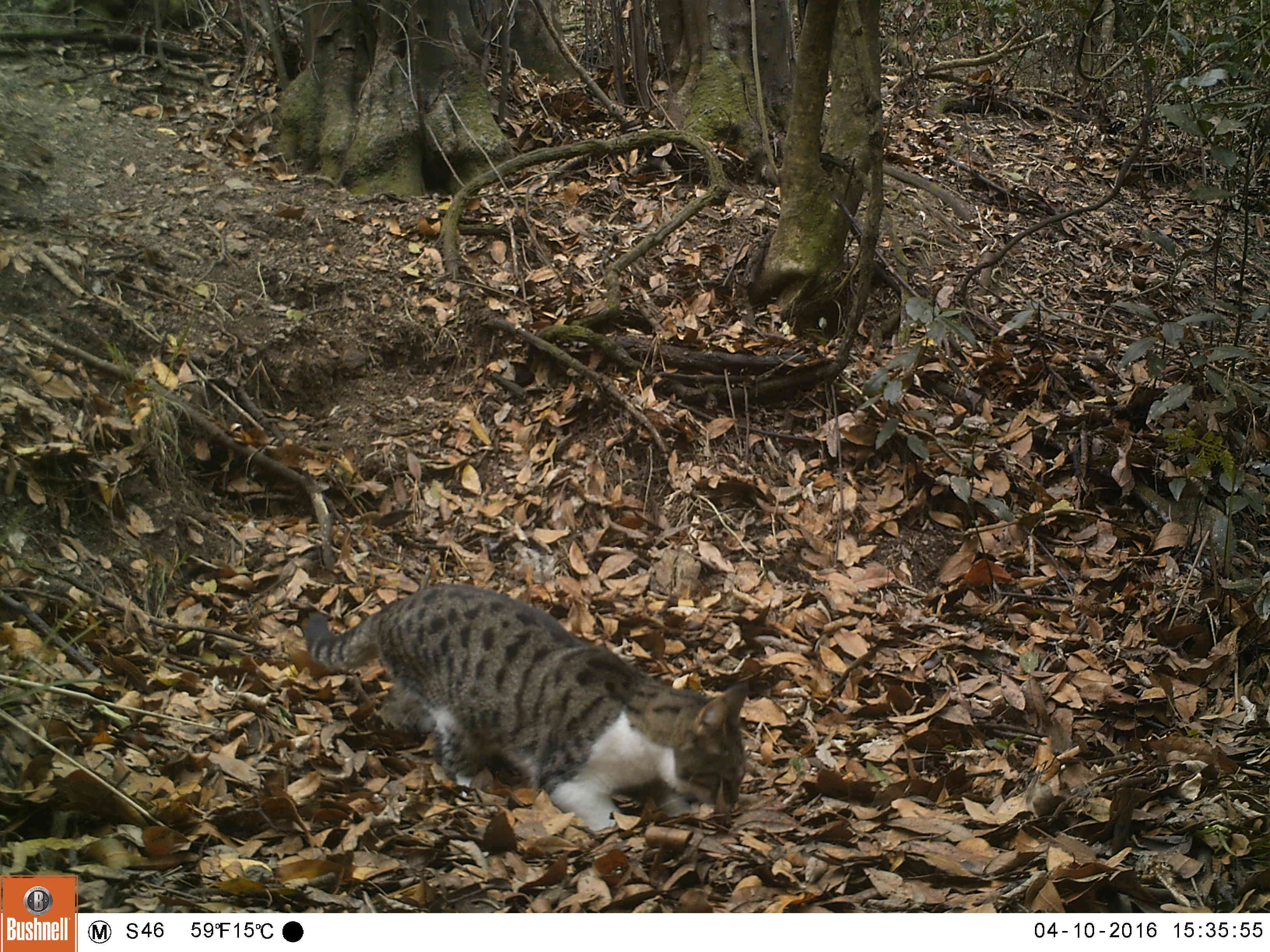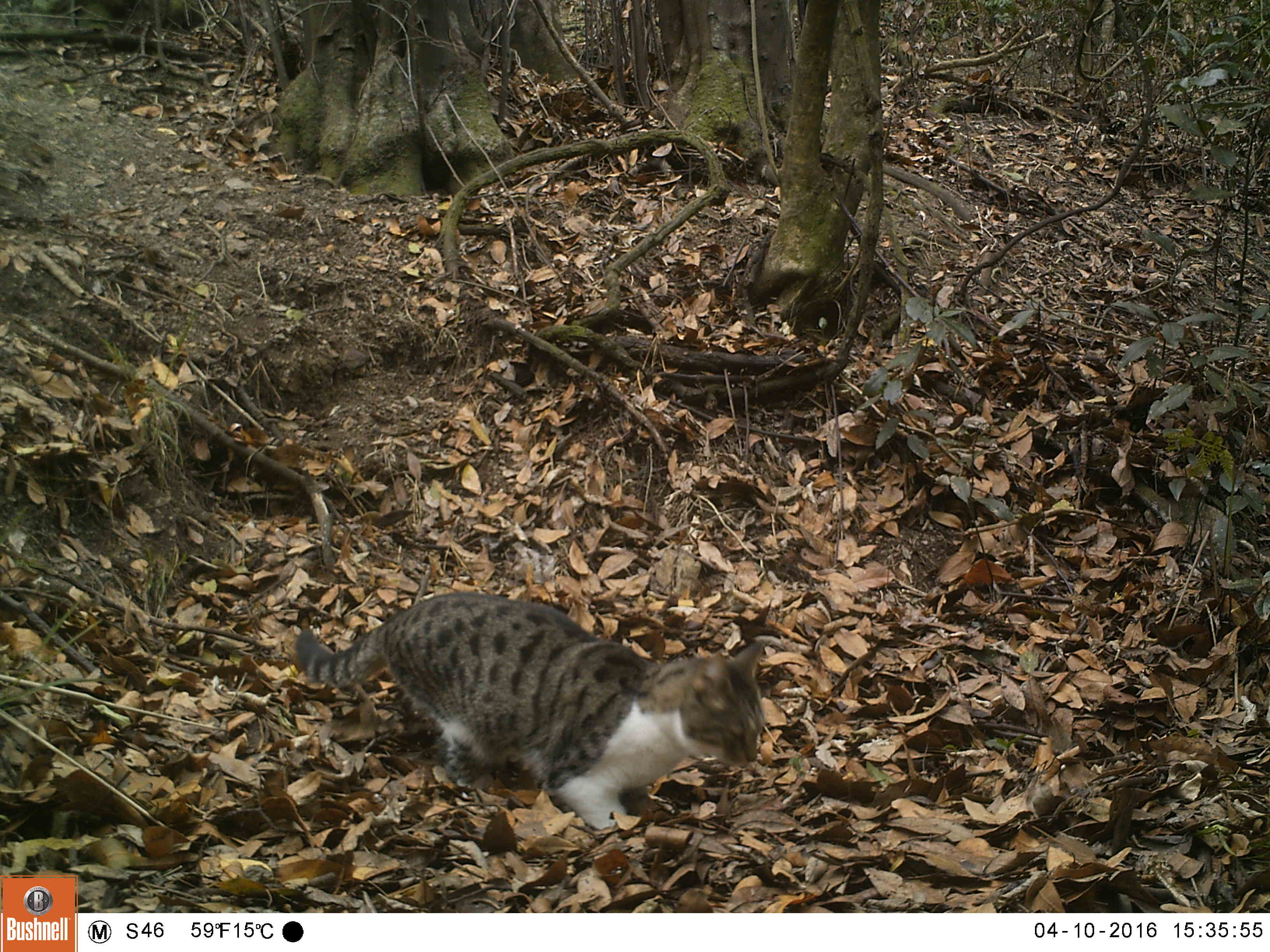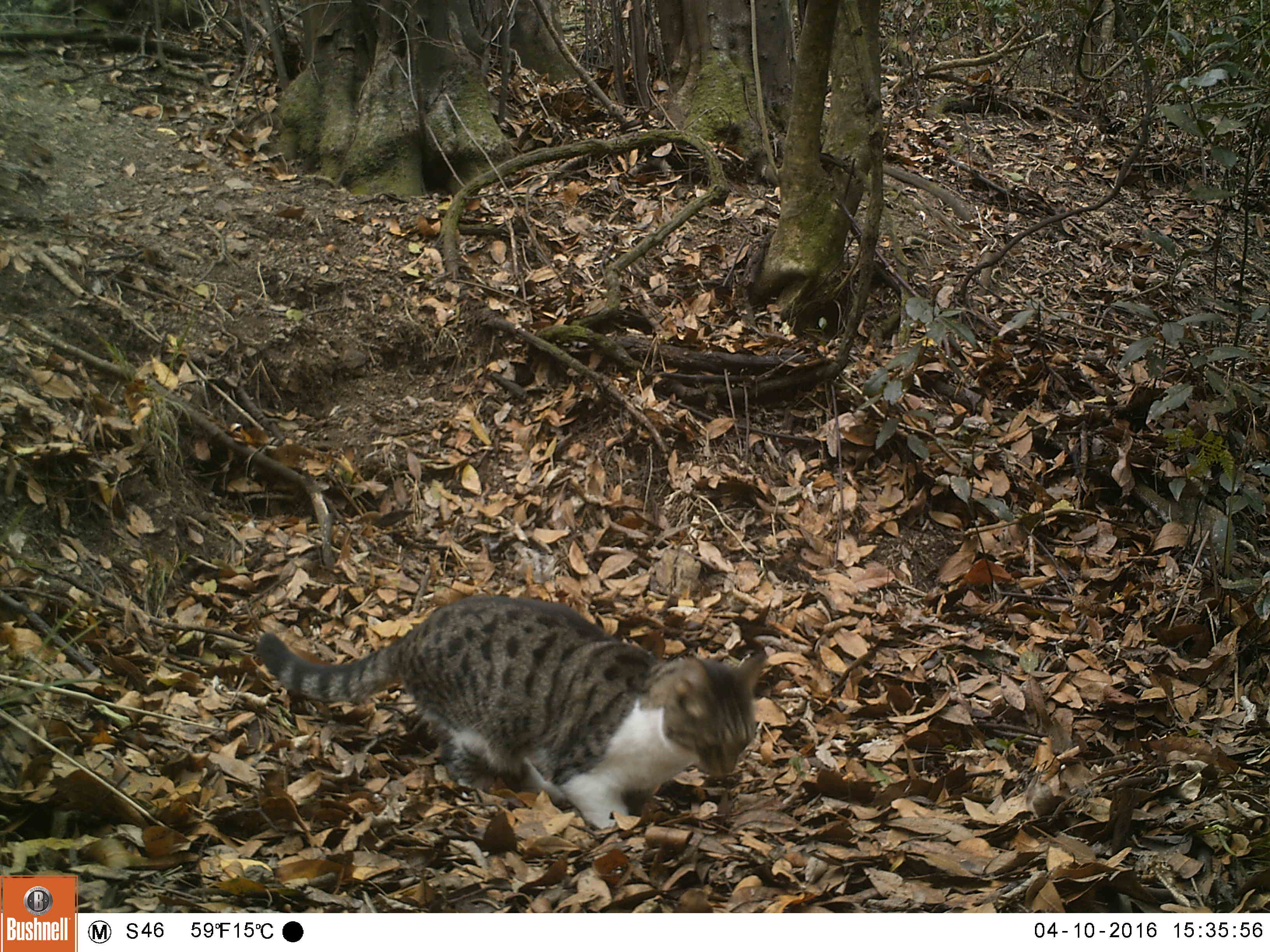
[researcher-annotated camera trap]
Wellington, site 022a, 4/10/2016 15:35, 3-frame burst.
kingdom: Animalia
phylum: Chordata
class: Mammalia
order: Carnivora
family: Felidae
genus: Felis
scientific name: Felis catus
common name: cat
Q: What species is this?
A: Cat (Felis catus).